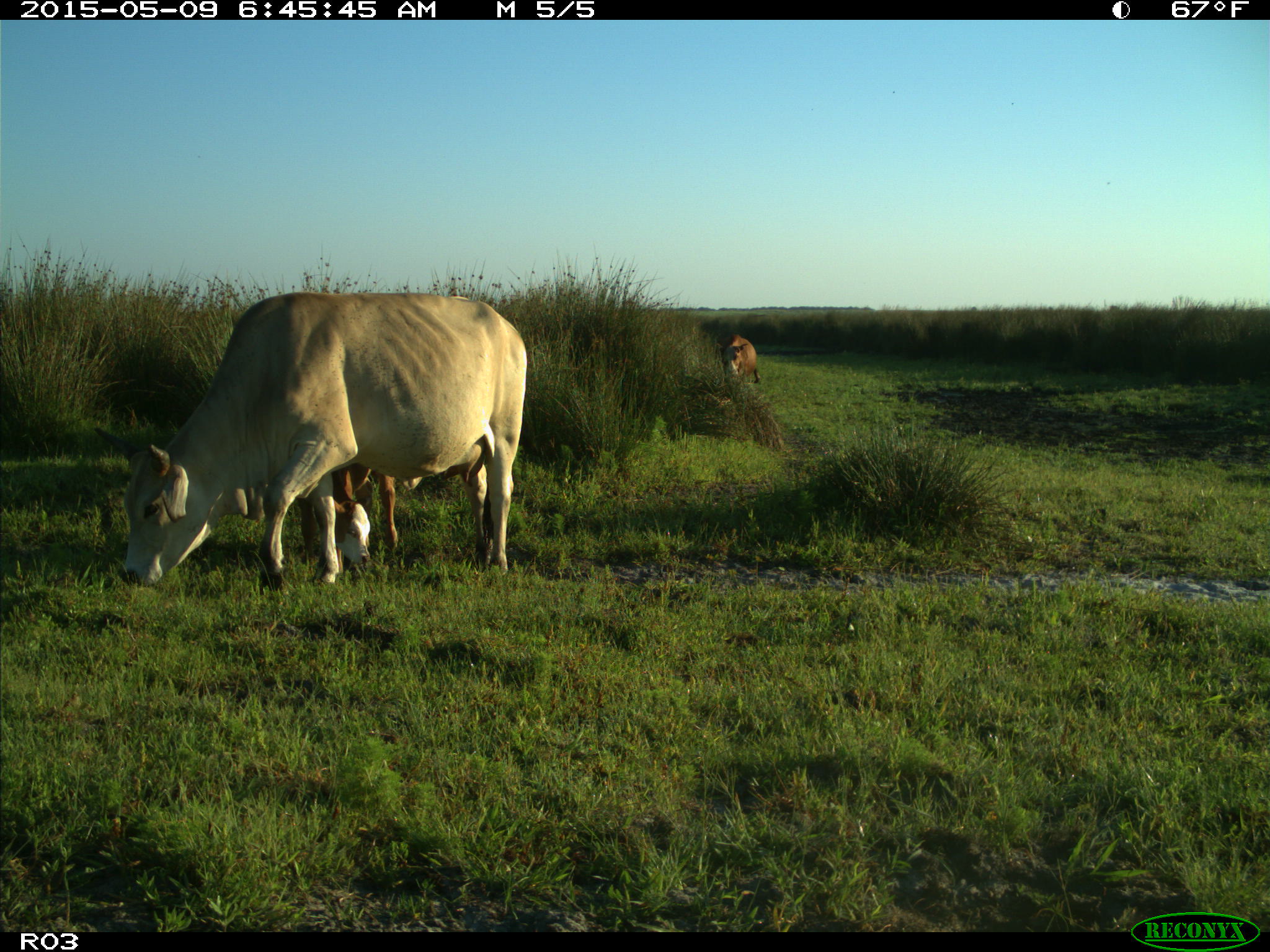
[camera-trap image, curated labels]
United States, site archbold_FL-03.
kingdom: Animalia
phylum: Chordata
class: Mammalia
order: Artiodactyla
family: Bovidae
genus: Bos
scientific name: Bos taurus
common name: domestic cow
Bos taurus (domestic cow).